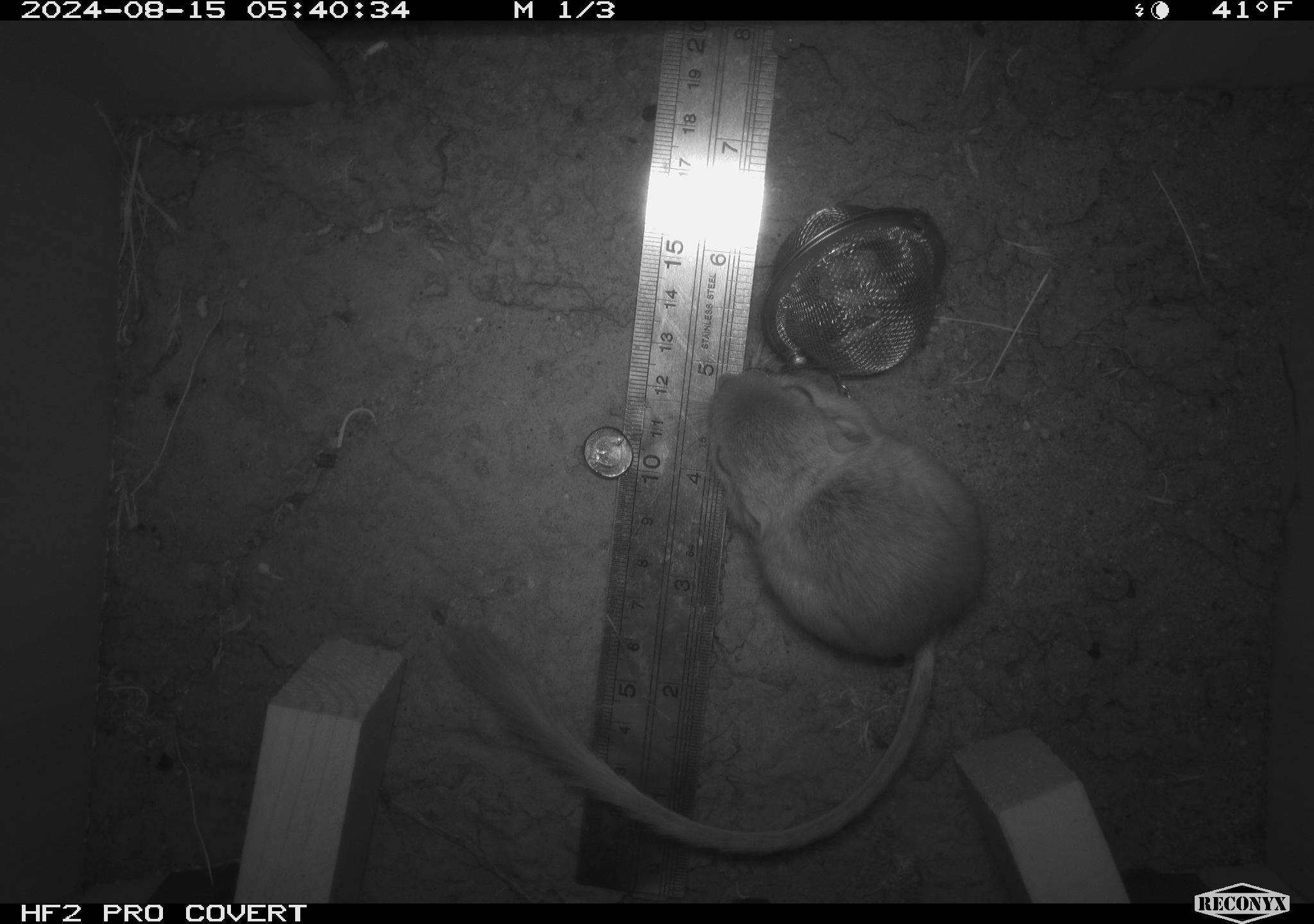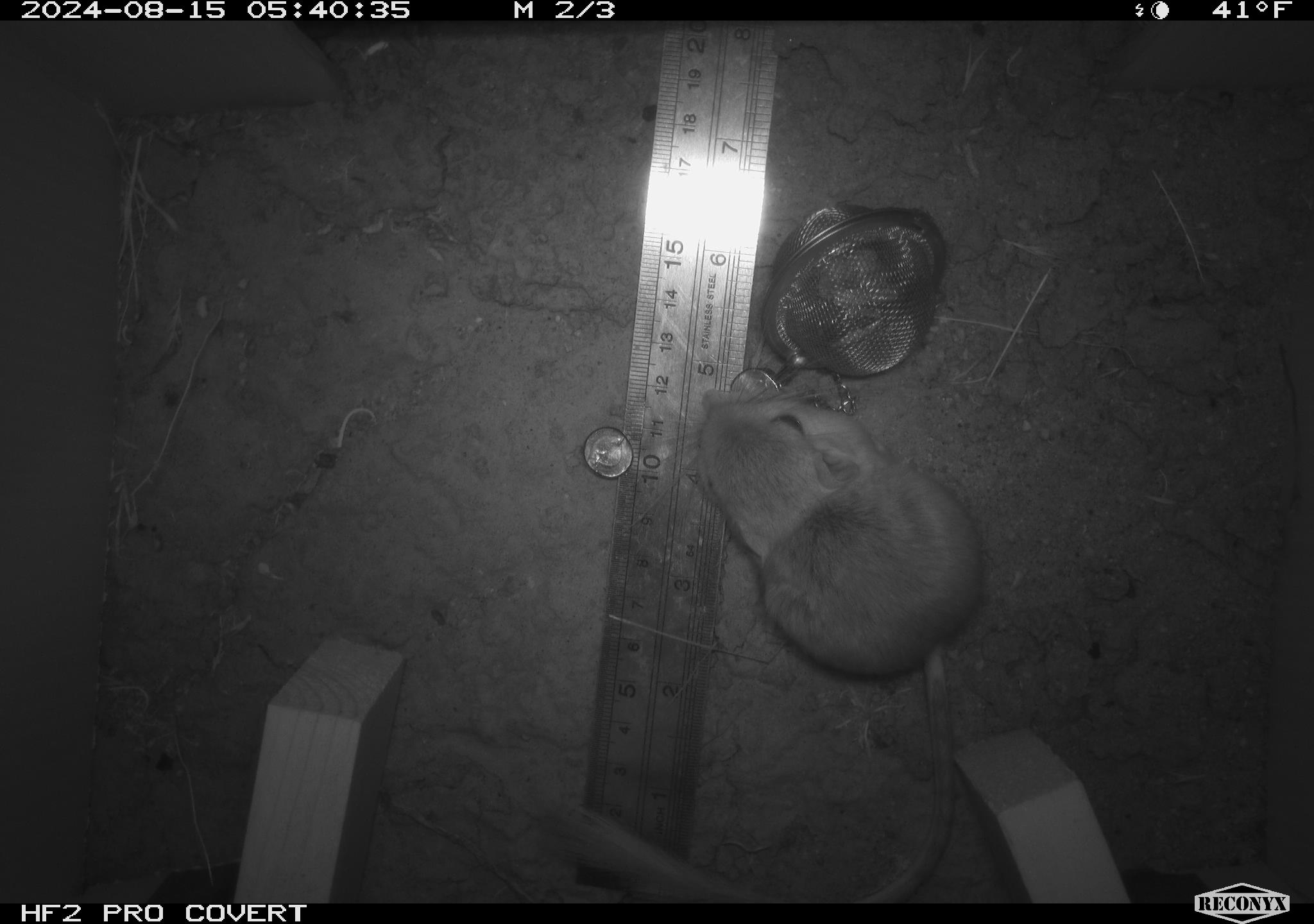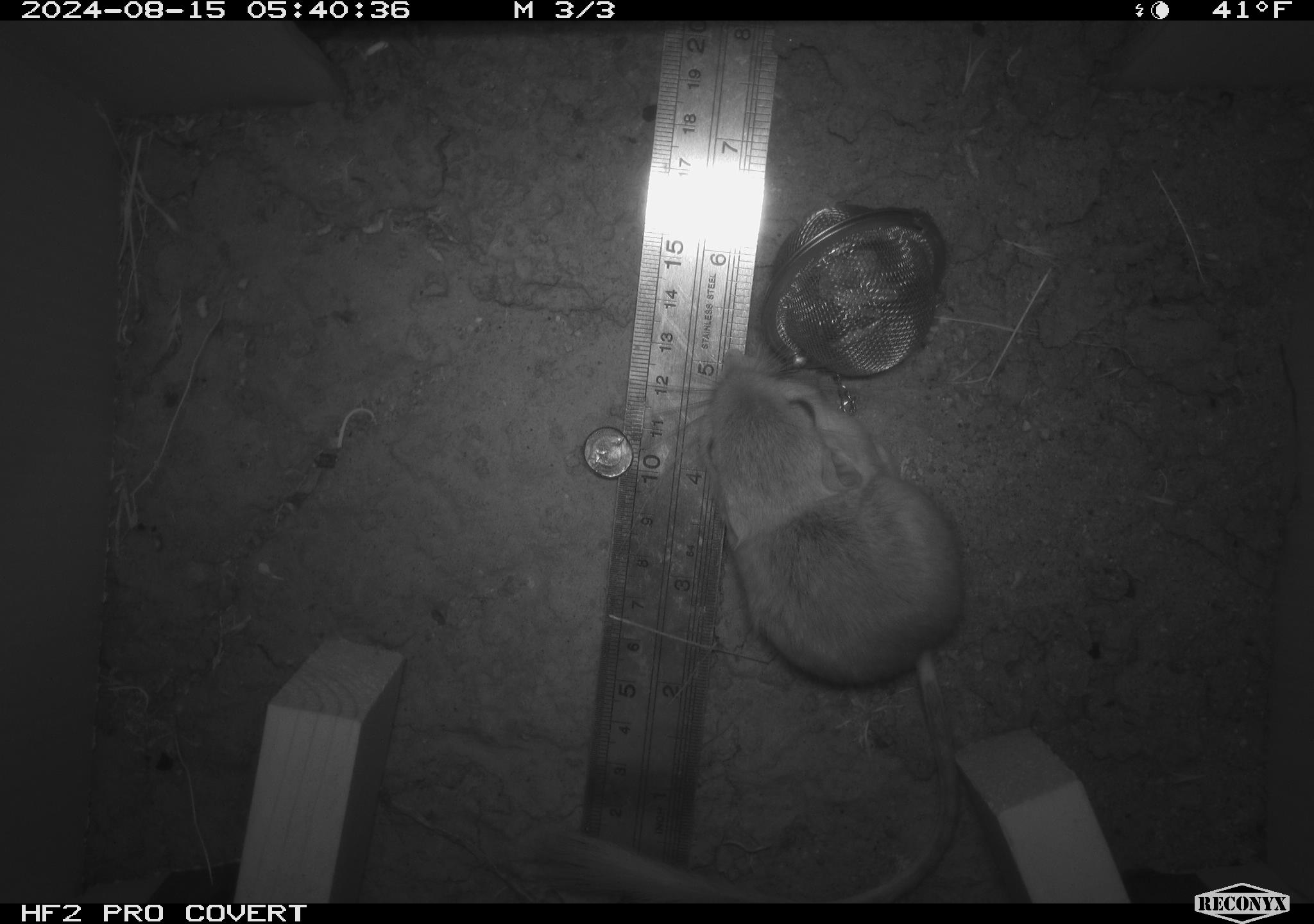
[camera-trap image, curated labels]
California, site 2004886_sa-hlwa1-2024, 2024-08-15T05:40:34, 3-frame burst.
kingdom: Animalia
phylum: Chordata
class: Mammalia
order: Rodentia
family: Heteromyidae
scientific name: Heteromyidae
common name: kangaroo rats and pocket mice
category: heteromyidae family